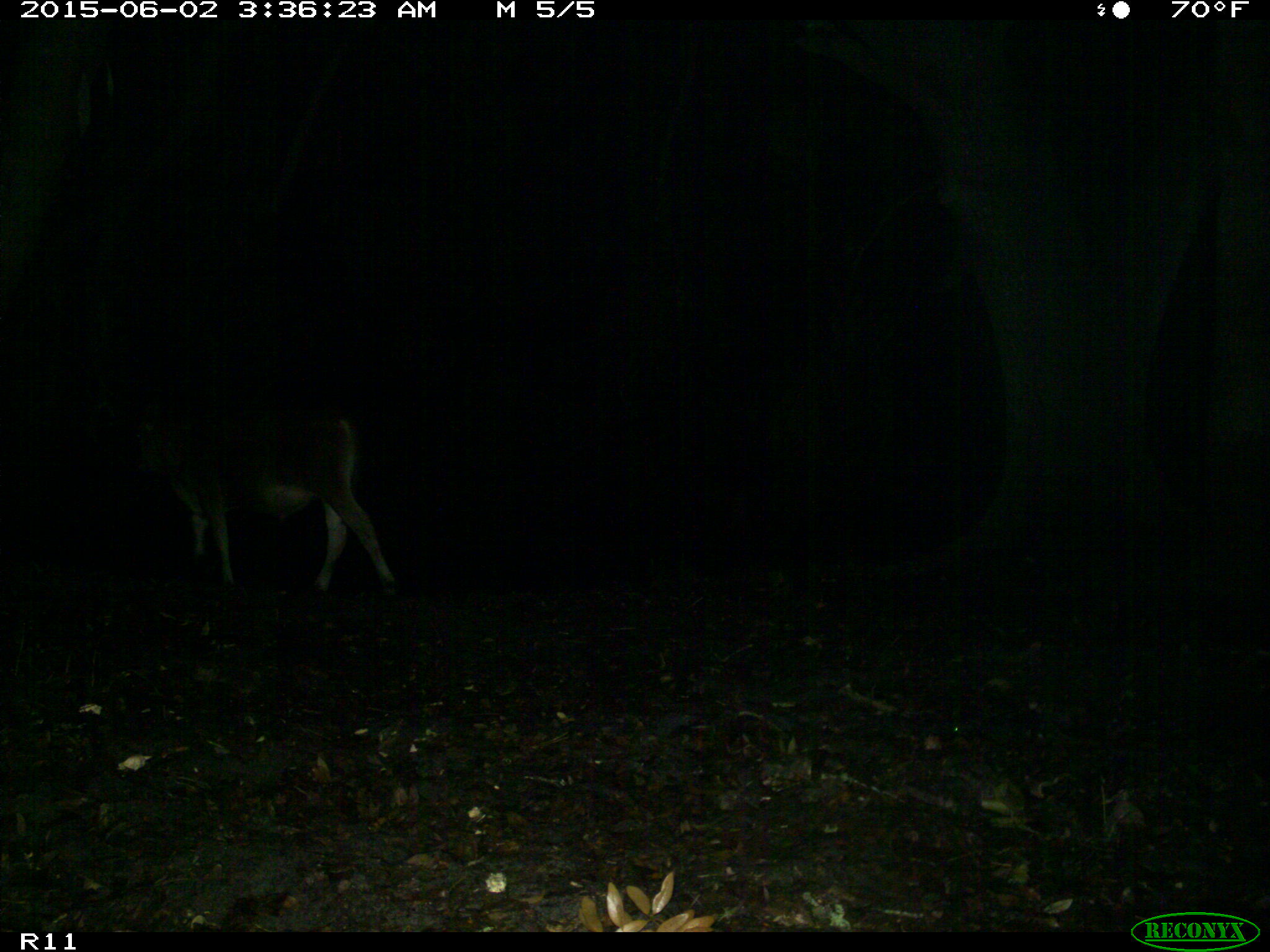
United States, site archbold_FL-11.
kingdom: Animalia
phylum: Chordata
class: Mammalia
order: Artiodactyla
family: Bovidae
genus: Bos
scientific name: Bos taurus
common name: domestic cow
Bos taurus (domestic cow).